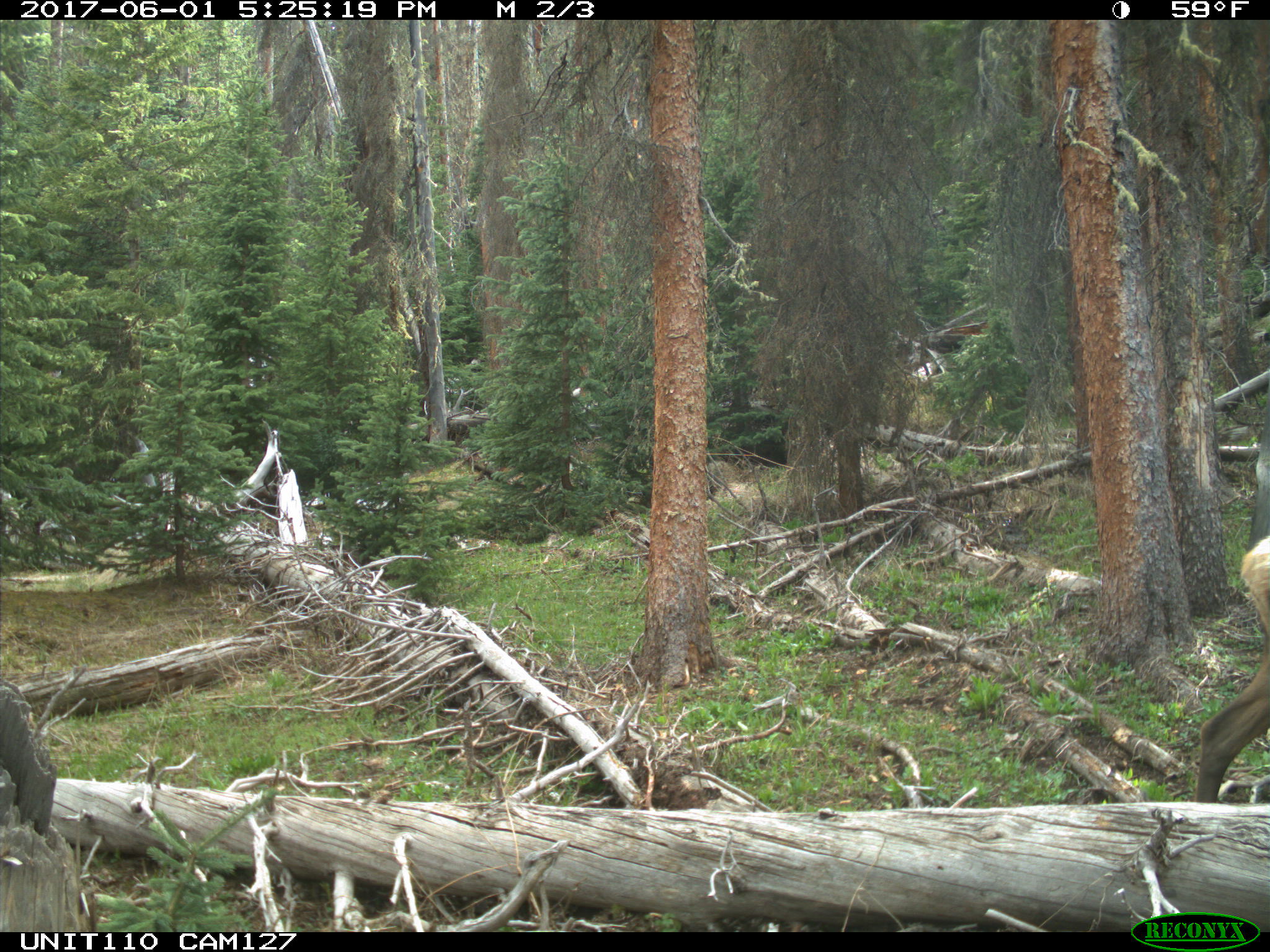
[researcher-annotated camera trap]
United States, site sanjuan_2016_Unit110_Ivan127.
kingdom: Animalia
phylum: Chordata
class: Mammalia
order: Artiodactyla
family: Cervidae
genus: Cervus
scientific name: Cervus elaphus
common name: red deer